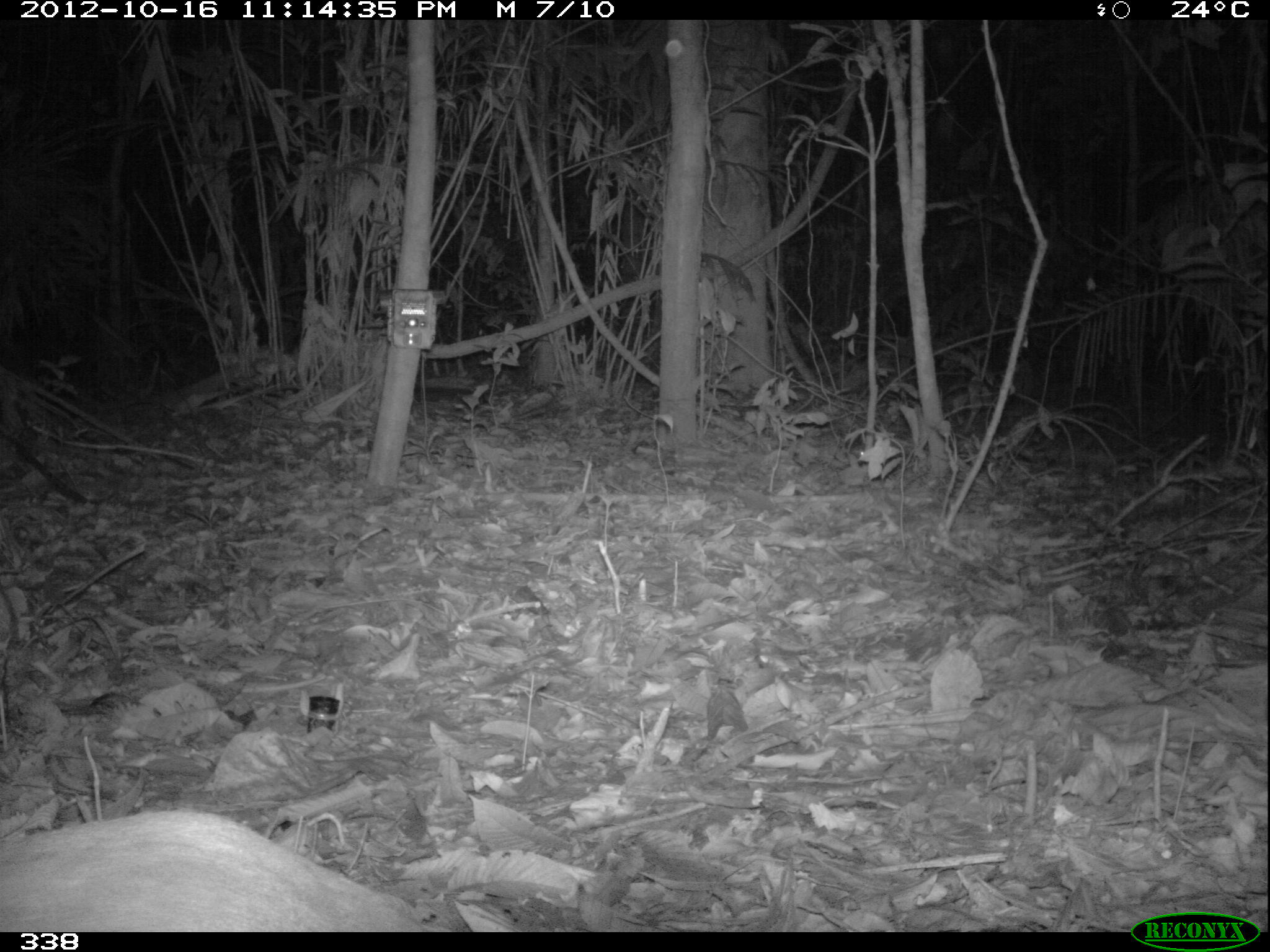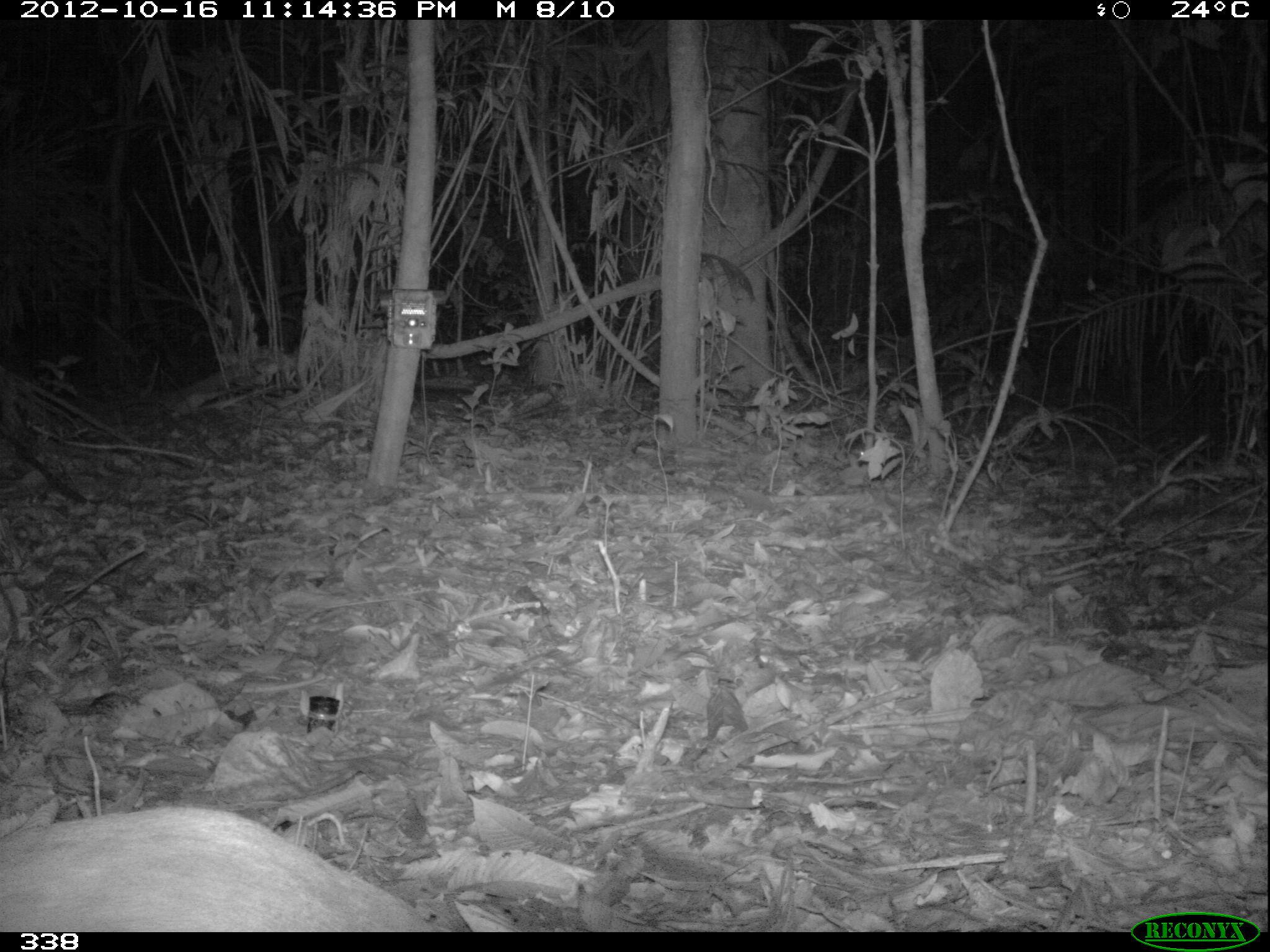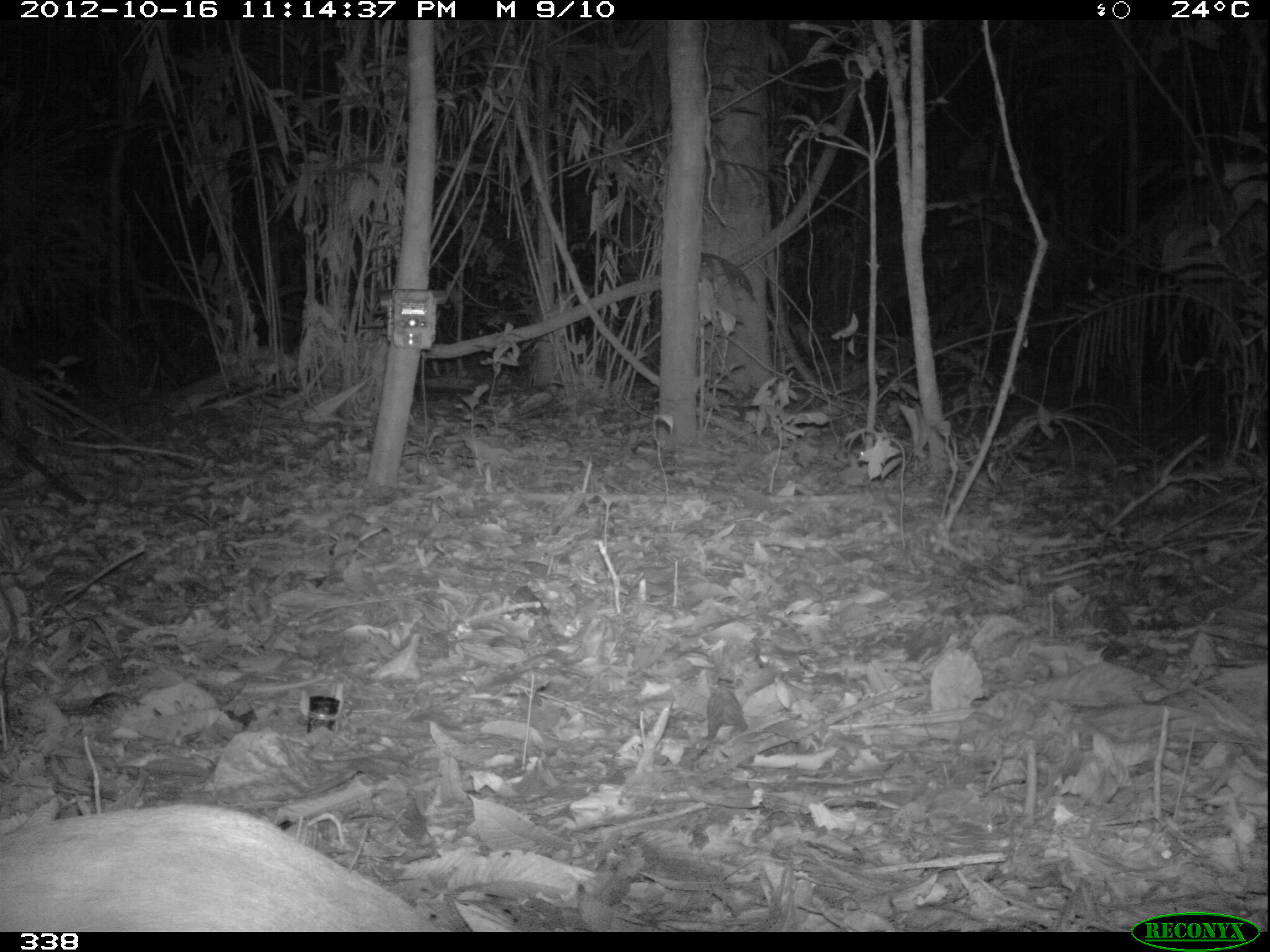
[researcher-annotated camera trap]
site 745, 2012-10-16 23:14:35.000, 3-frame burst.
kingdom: Animalia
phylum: Chordata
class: Mammalia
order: Rodentia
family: Cuniculidae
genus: Cuniculus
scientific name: Cuniculus paca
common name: spotted paca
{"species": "Cuniculus paca (spotted paca)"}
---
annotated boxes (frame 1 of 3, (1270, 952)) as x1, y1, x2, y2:
cuniculus paca: 0, 797, 430, 932